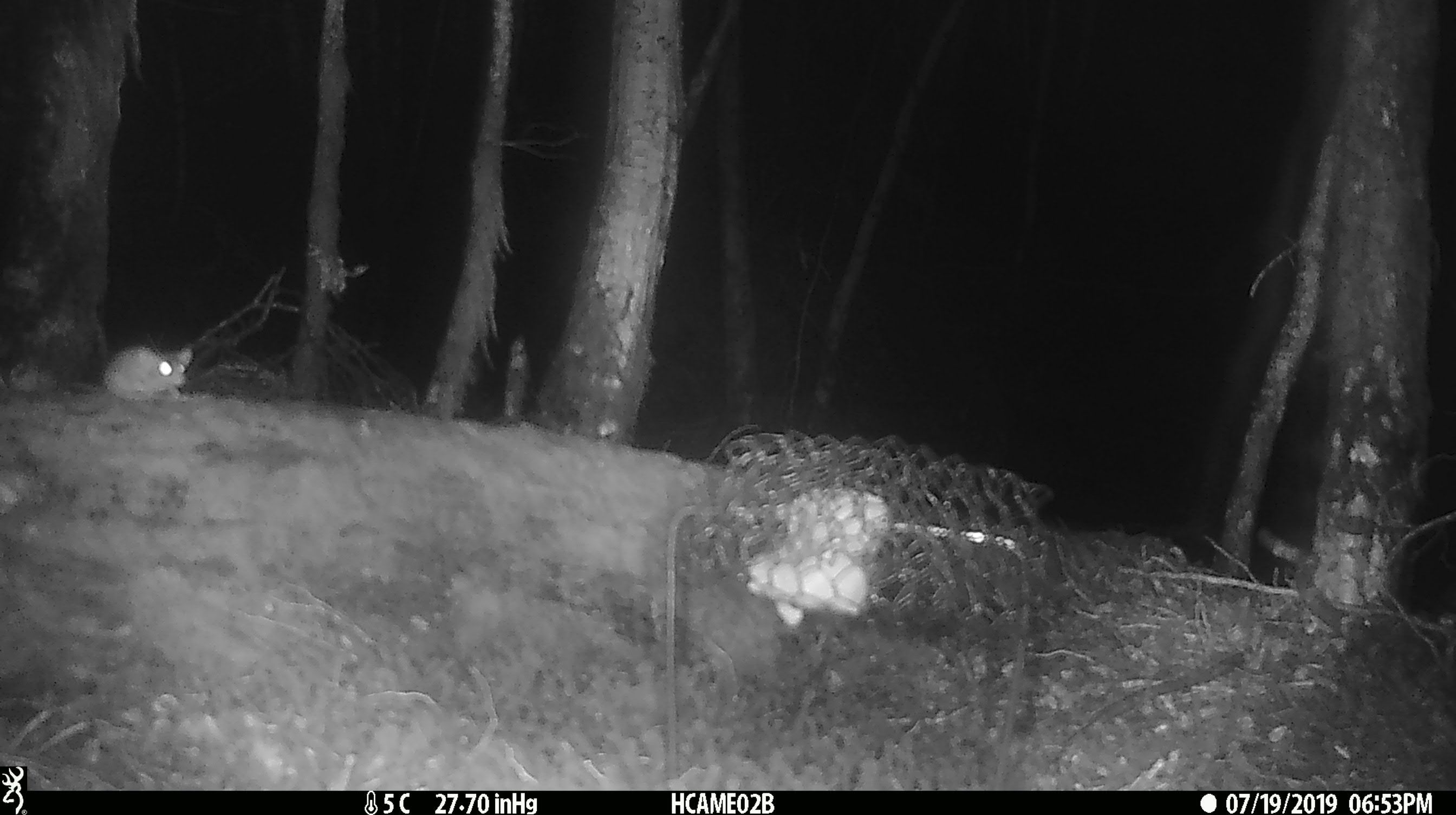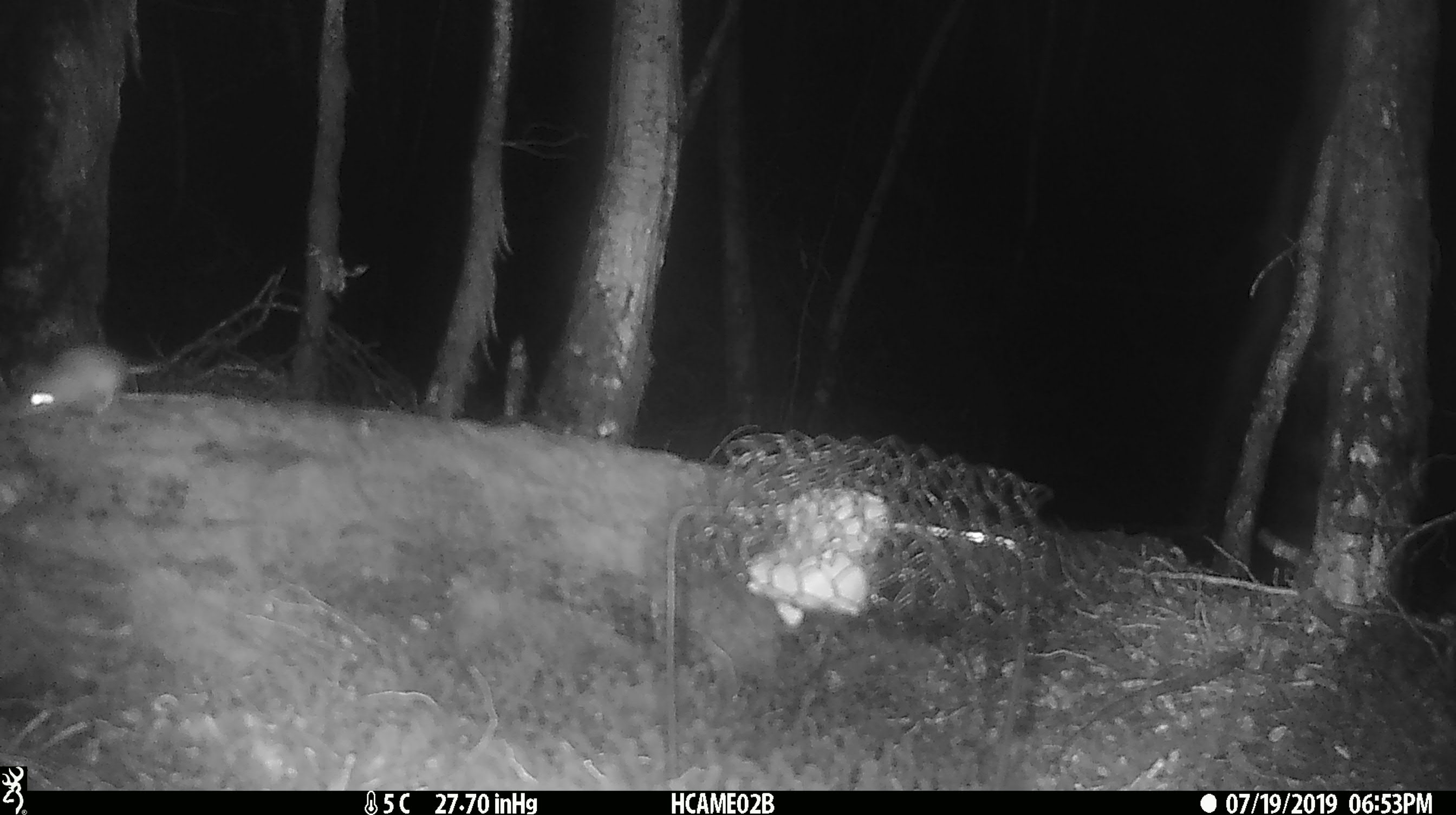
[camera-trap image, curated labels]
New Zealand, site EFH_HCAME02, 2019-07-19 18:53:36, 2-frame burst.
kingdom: Animalia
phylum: Chordata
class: Mammalia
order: Rodentia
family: Muridae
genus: Mus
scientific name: Mus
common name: mouse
Mouse (Mus).